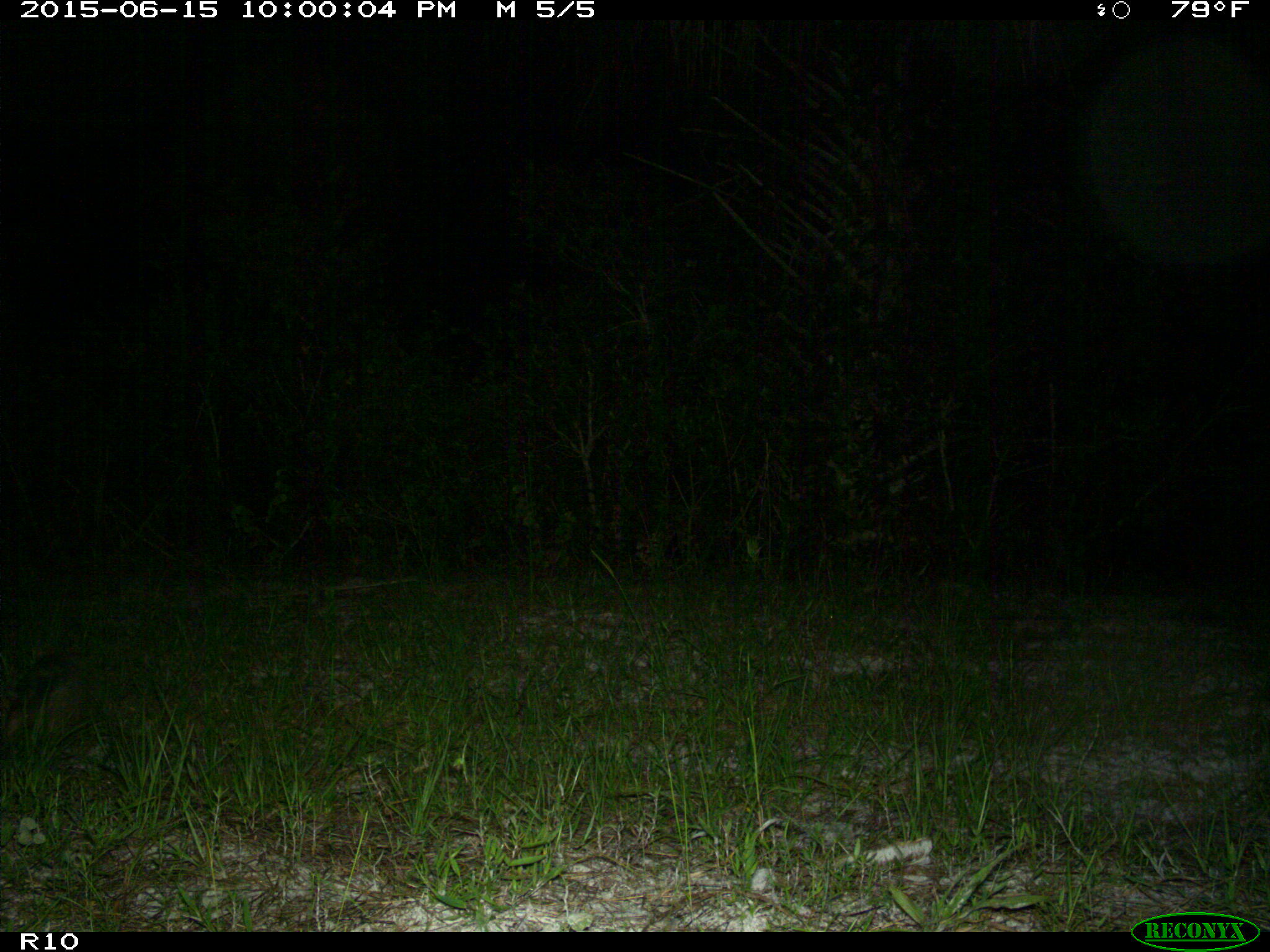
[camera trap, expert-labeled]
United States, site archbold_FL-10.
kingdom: Animalia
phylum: Chordata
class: Mammalia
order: Cingulata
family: Dasypodidae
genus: Dasypus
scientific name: Dasypus novemcinctus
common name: nine-banded armadillo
Dasypus novemcinctus (nine-banded armadillo).